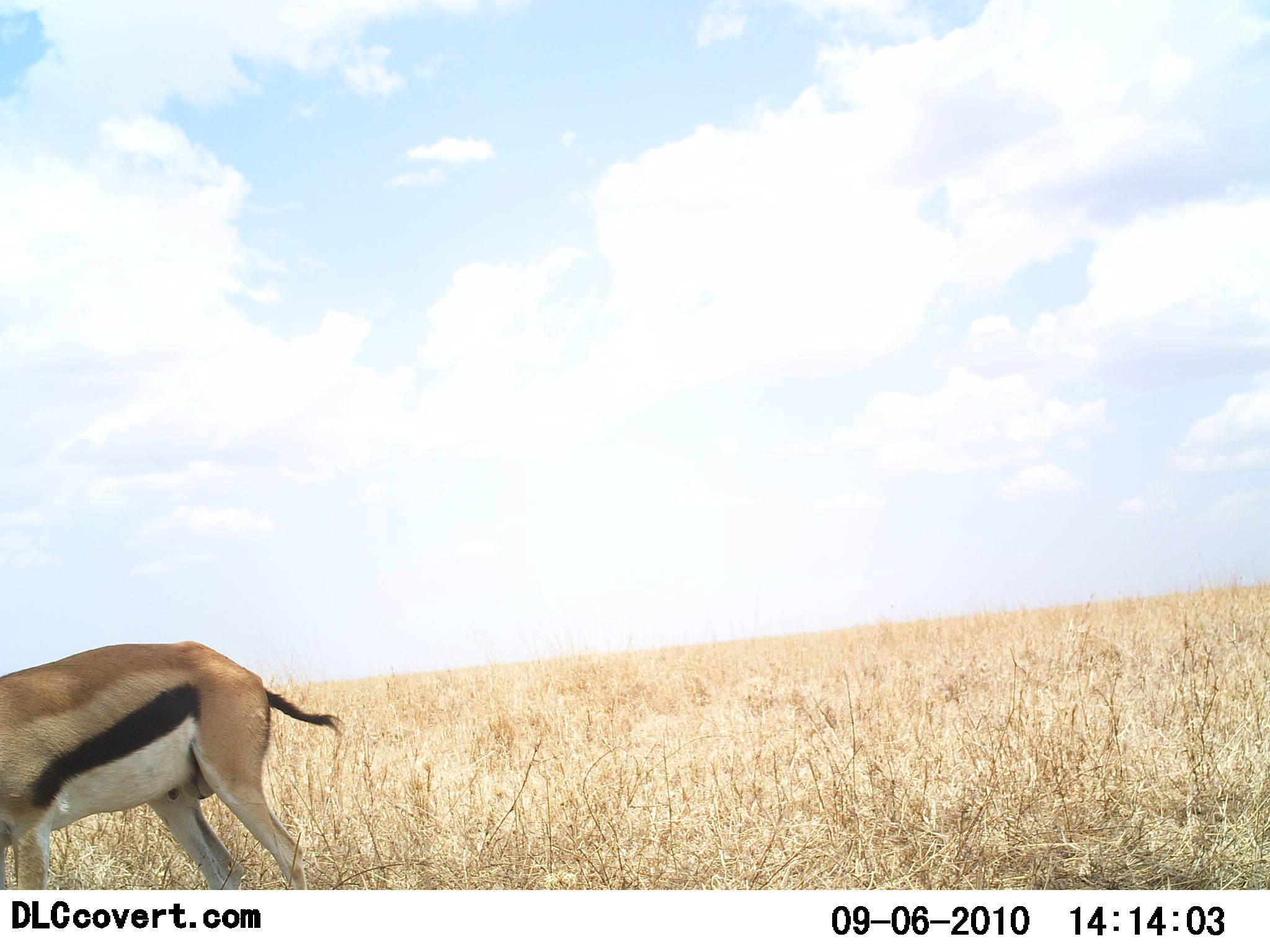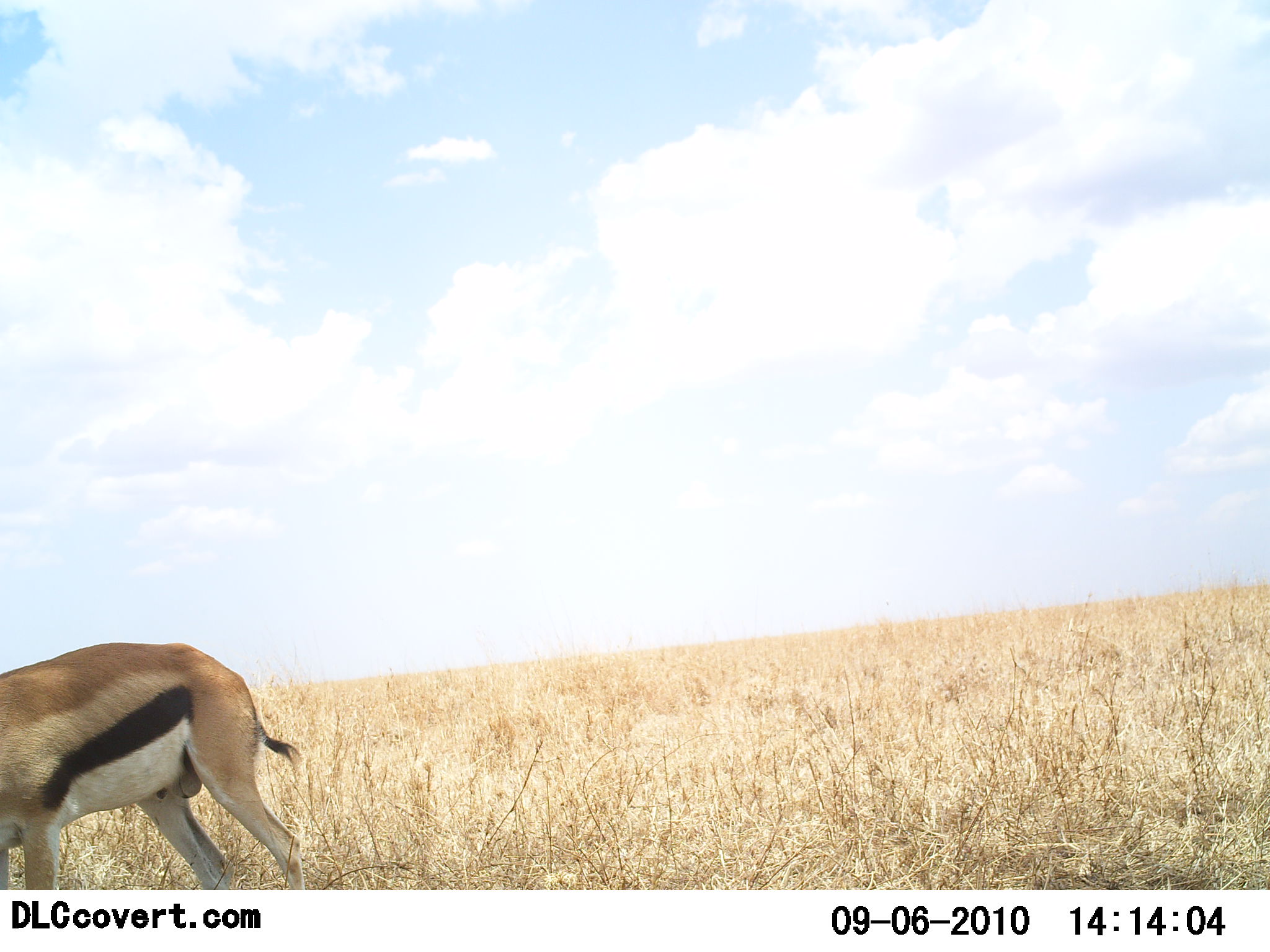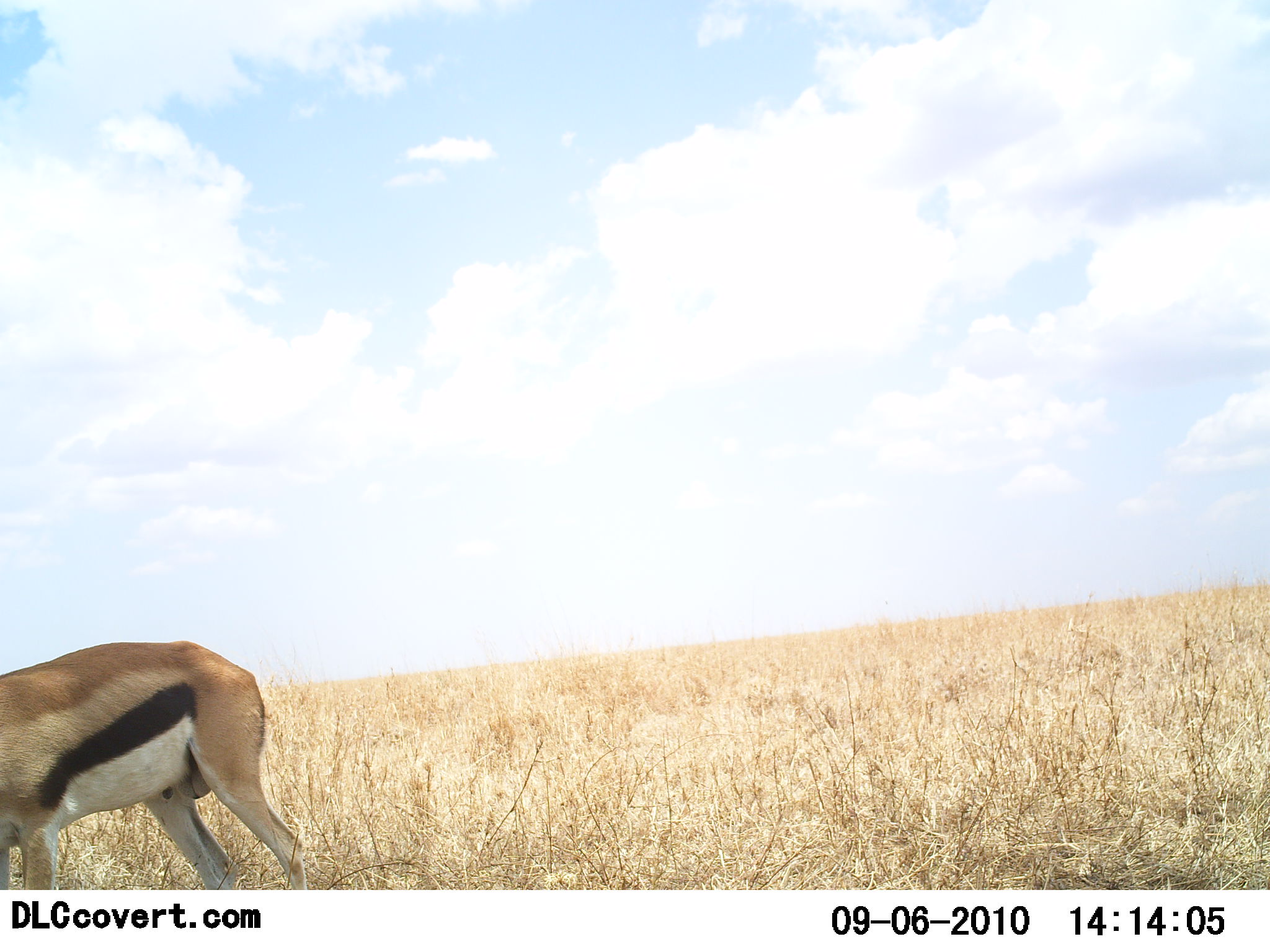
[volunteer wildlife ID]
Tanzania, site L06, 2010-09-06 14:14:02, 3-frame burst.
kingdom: Animalia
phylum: Chordata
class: Mammalia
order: Artiodactyla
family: Bovidae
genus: Eudorcas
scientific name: Eudorcas thomsonii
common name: thomson's gazelle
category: gazellethomsons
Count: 1.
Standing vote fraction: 67%.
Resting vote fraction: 7%.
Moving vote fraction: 7%.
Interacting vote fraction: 0%.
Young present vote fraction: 0%.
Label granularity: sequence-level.